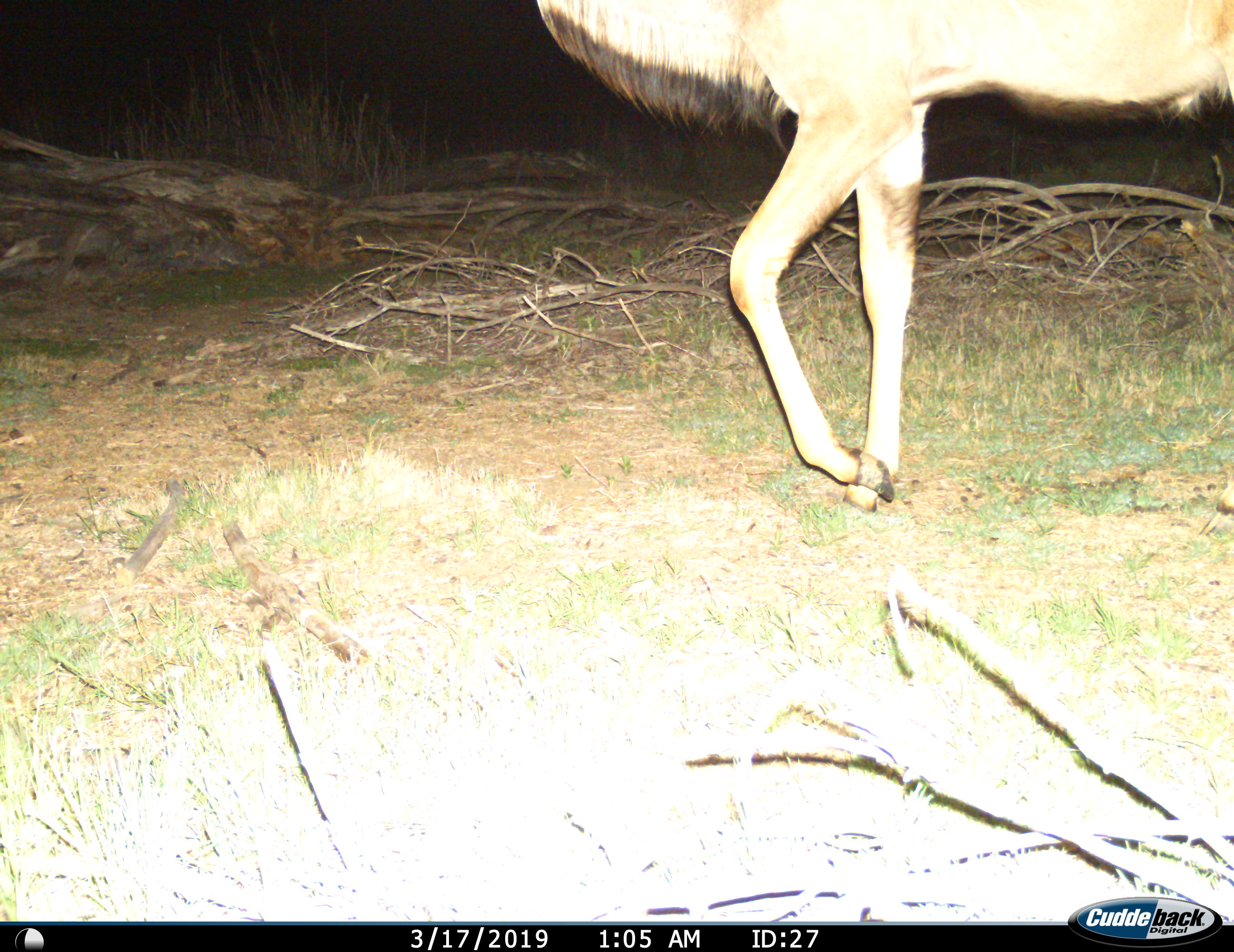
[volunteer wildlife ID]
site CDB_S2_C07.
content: unidentified animal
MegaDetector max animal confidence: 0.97